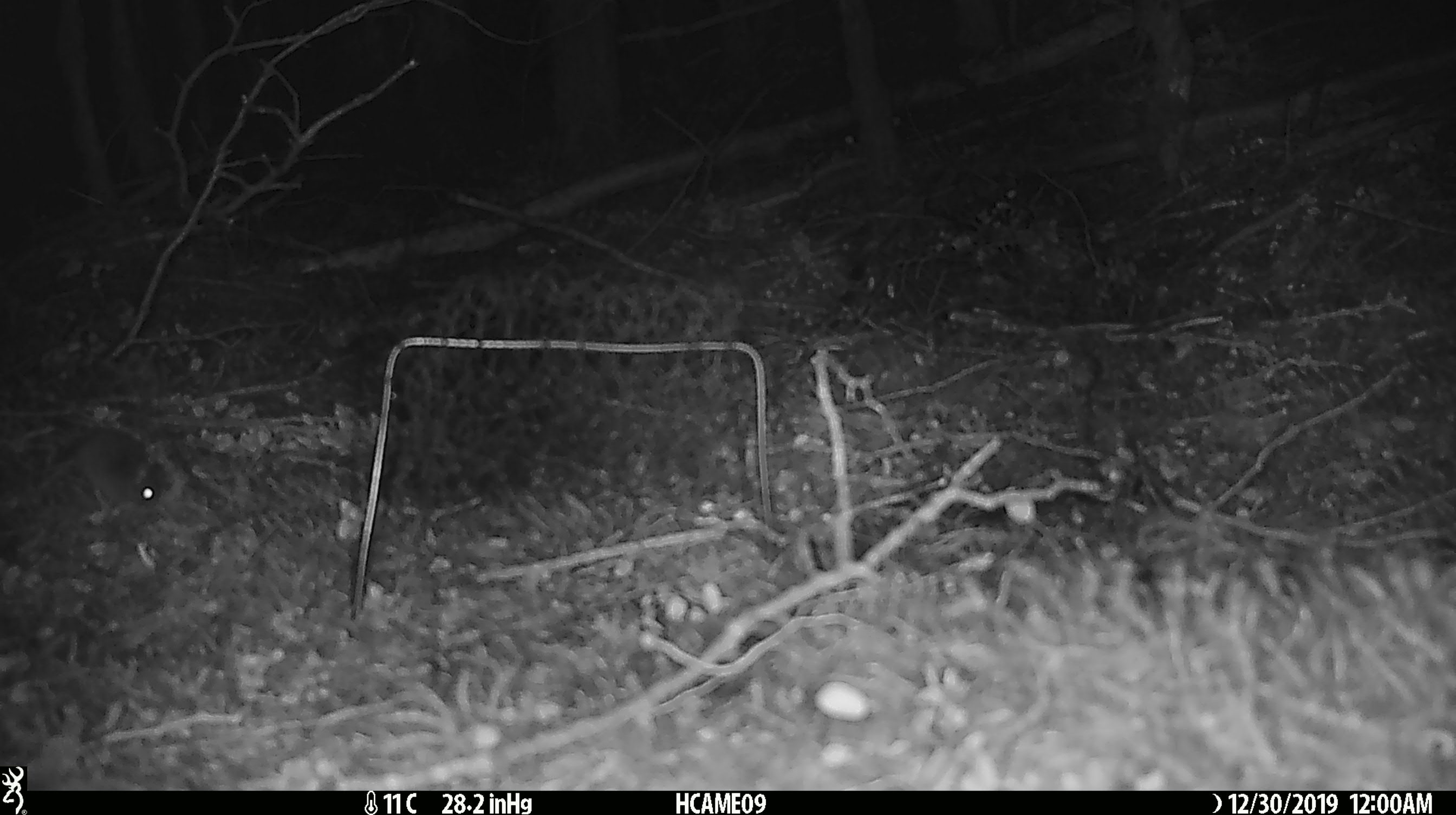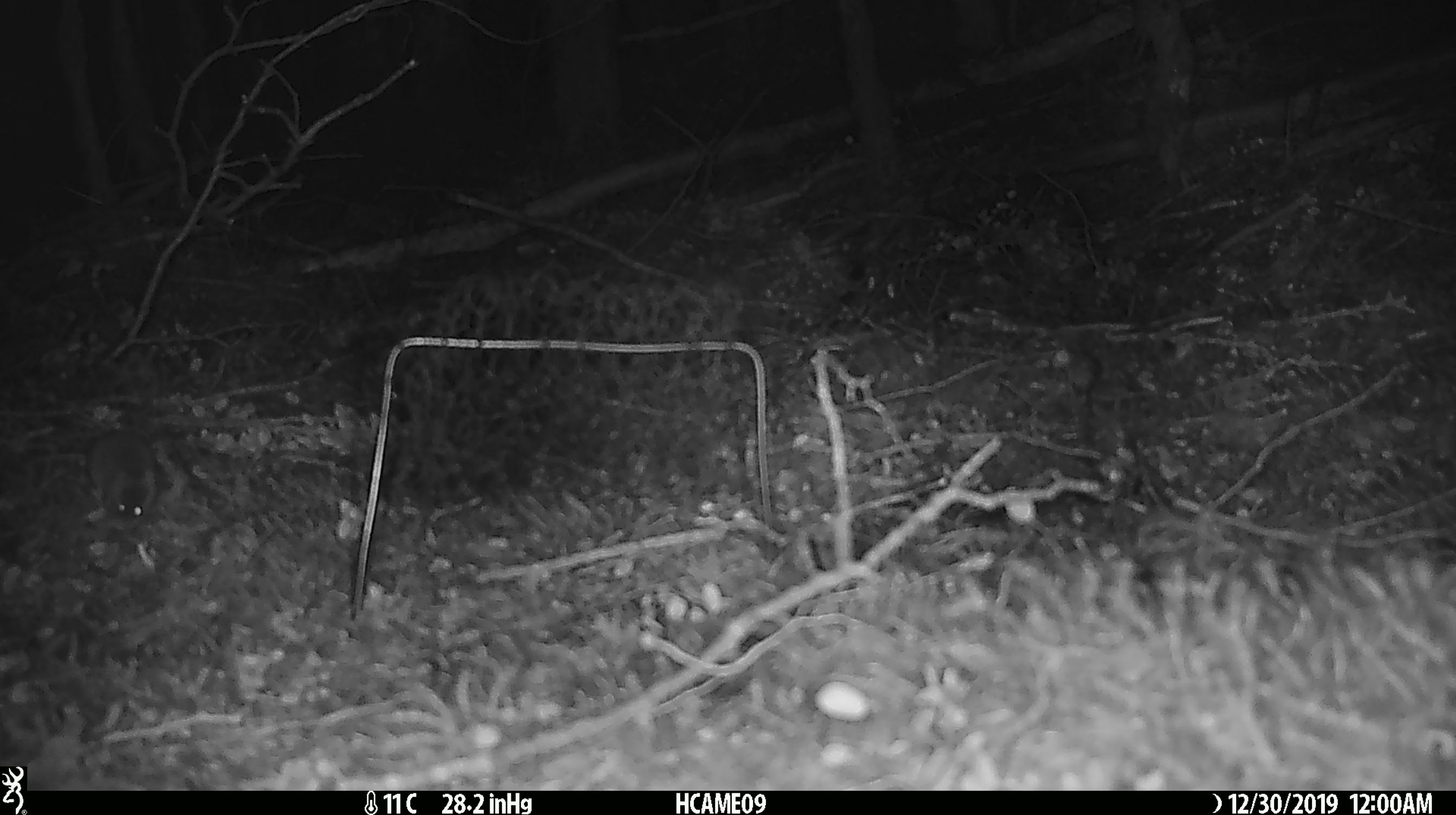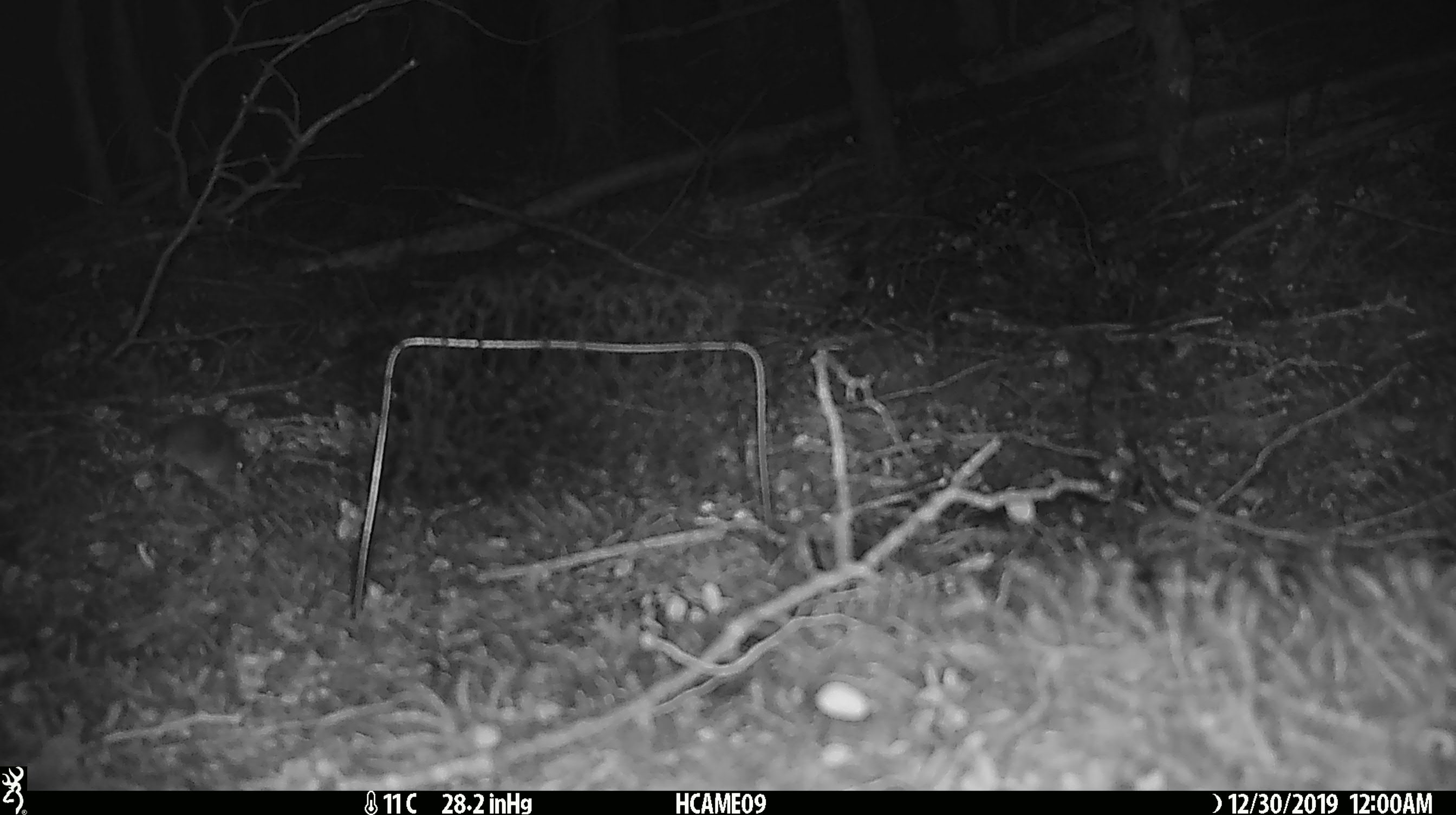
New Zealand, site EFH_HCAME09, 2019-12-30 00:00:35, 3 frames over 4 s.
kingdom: Animalia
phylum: Chordata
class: Mammalia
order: Rodentia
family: Muridae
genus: Mus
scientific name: Mus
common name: mouse